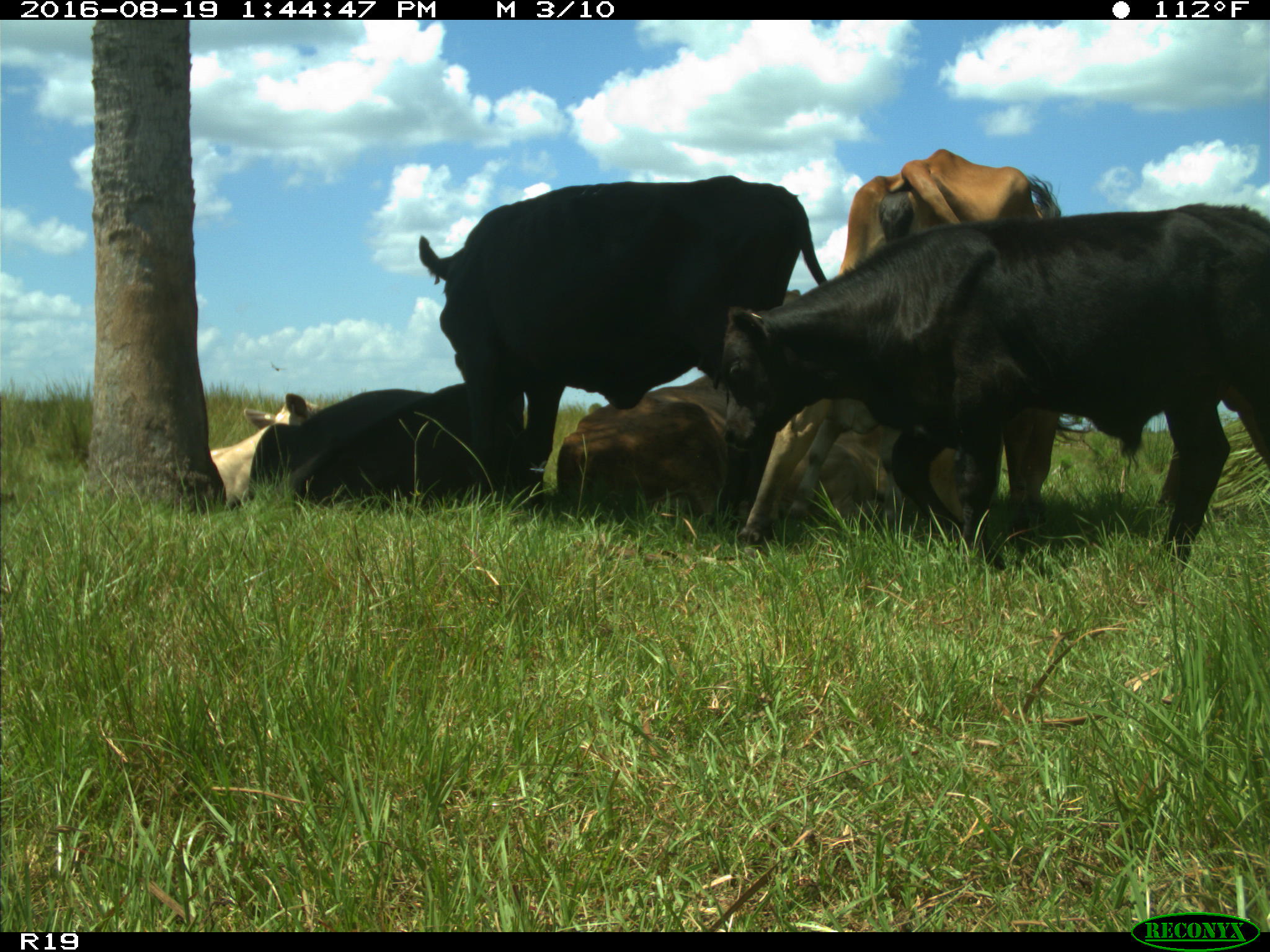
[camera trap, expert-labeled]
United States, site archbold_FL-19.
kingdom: Animalia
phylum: Chordata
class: Mammalia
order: Artiodactyla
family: Bovidae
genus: Bos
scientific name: Bos taurus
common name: domestic cow